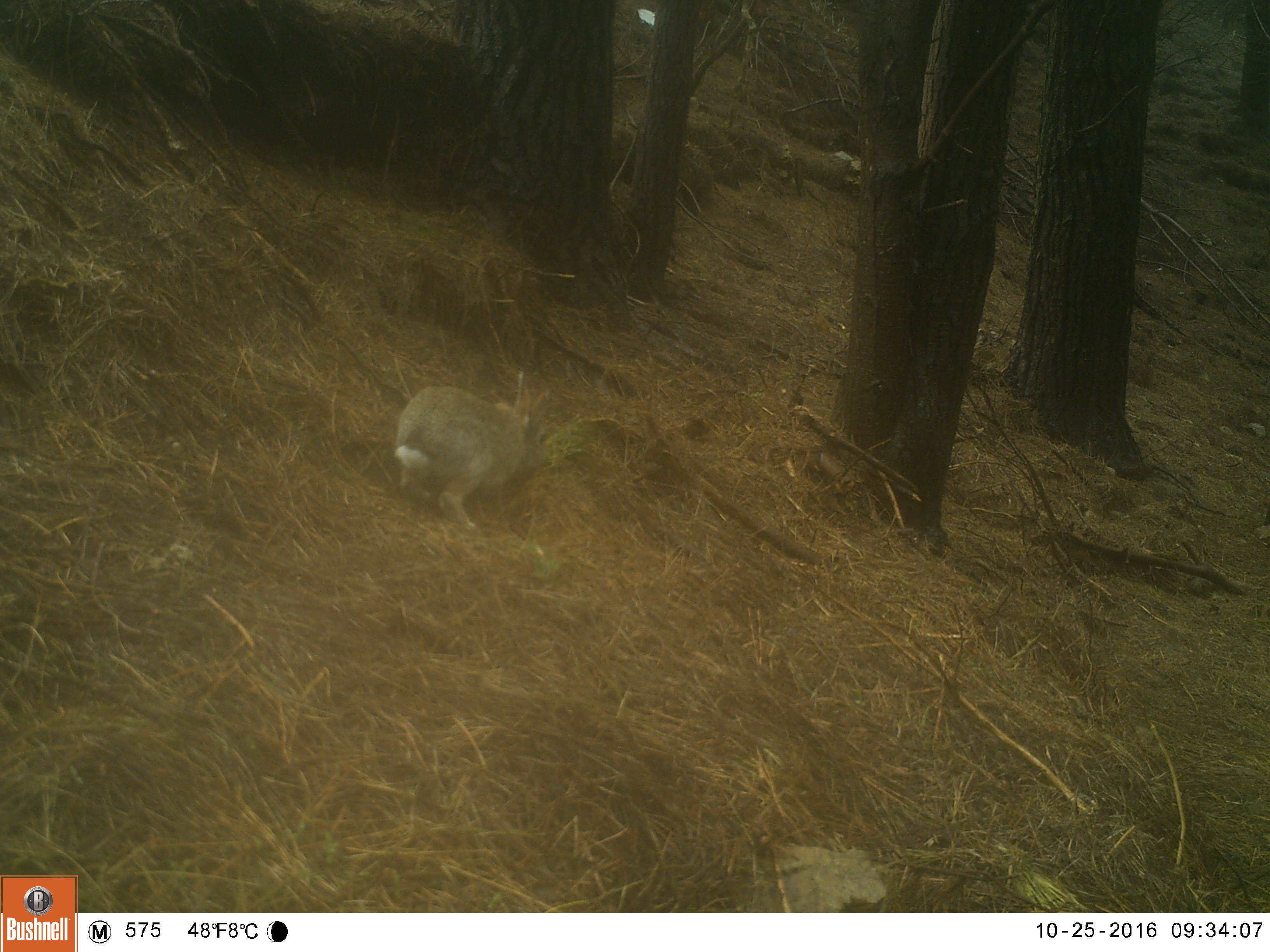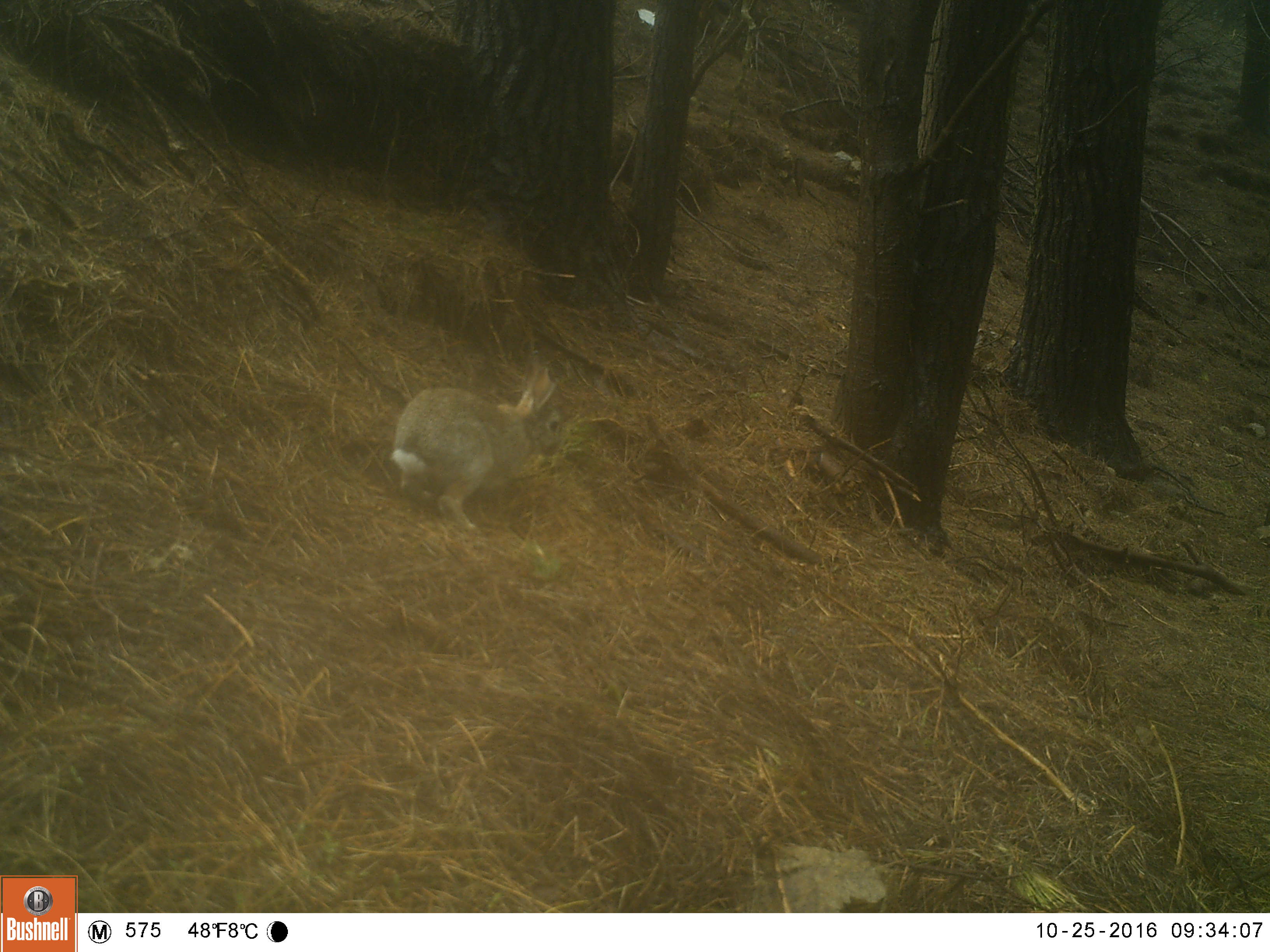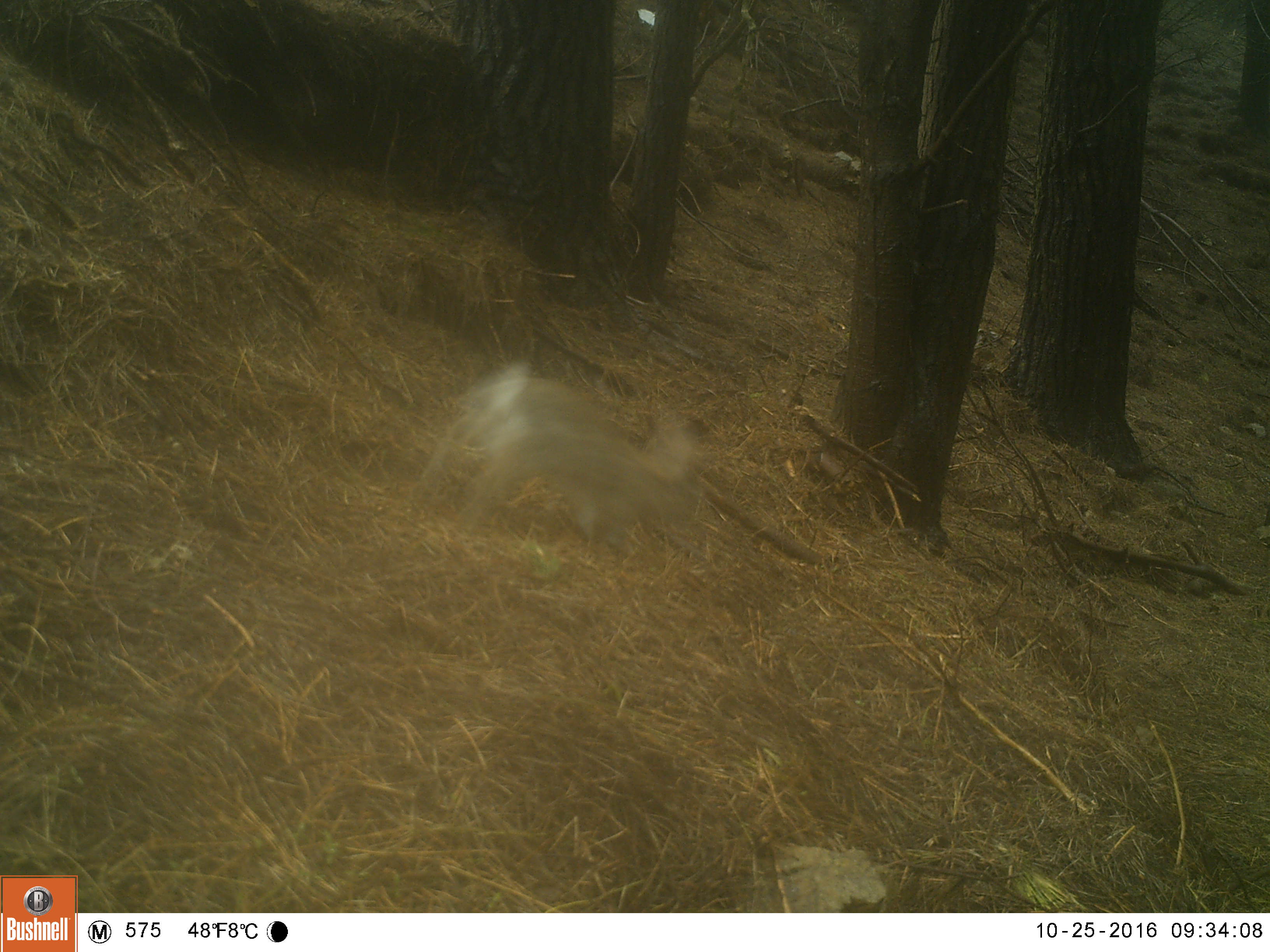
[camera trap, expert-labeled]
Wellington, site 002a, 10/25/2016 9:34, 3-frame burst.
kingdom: Animalia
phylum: Chordata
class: Mammalia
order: Lagomorpha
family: Leporidae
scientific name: Leporidae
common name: rabbit